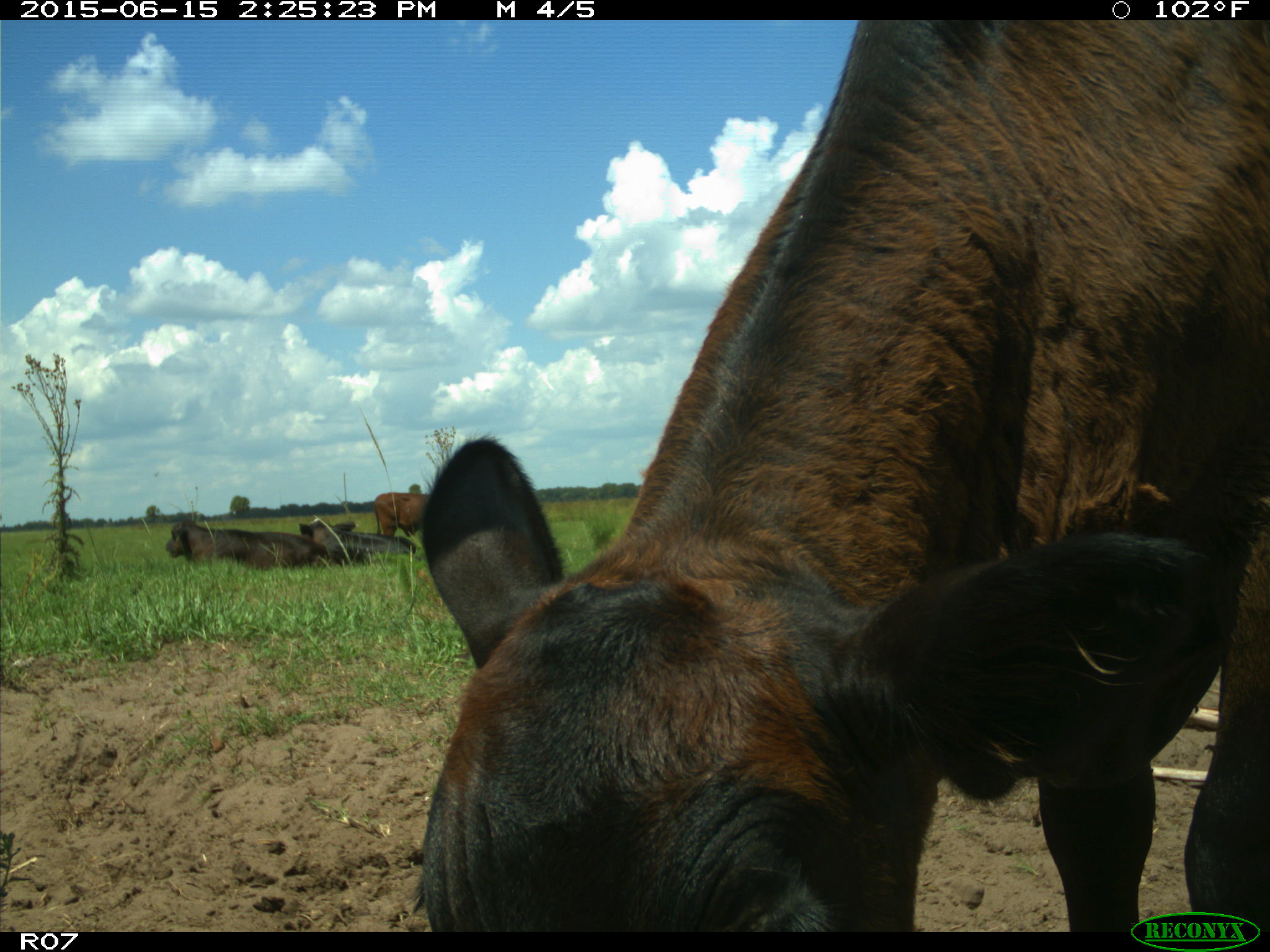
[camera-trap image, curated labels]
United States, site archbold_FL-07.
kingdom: Animalia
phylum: Chordata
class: Mammalia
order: Artiodactyla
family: Bovidae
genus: Bos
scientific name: Bos taurus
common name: domestic cow